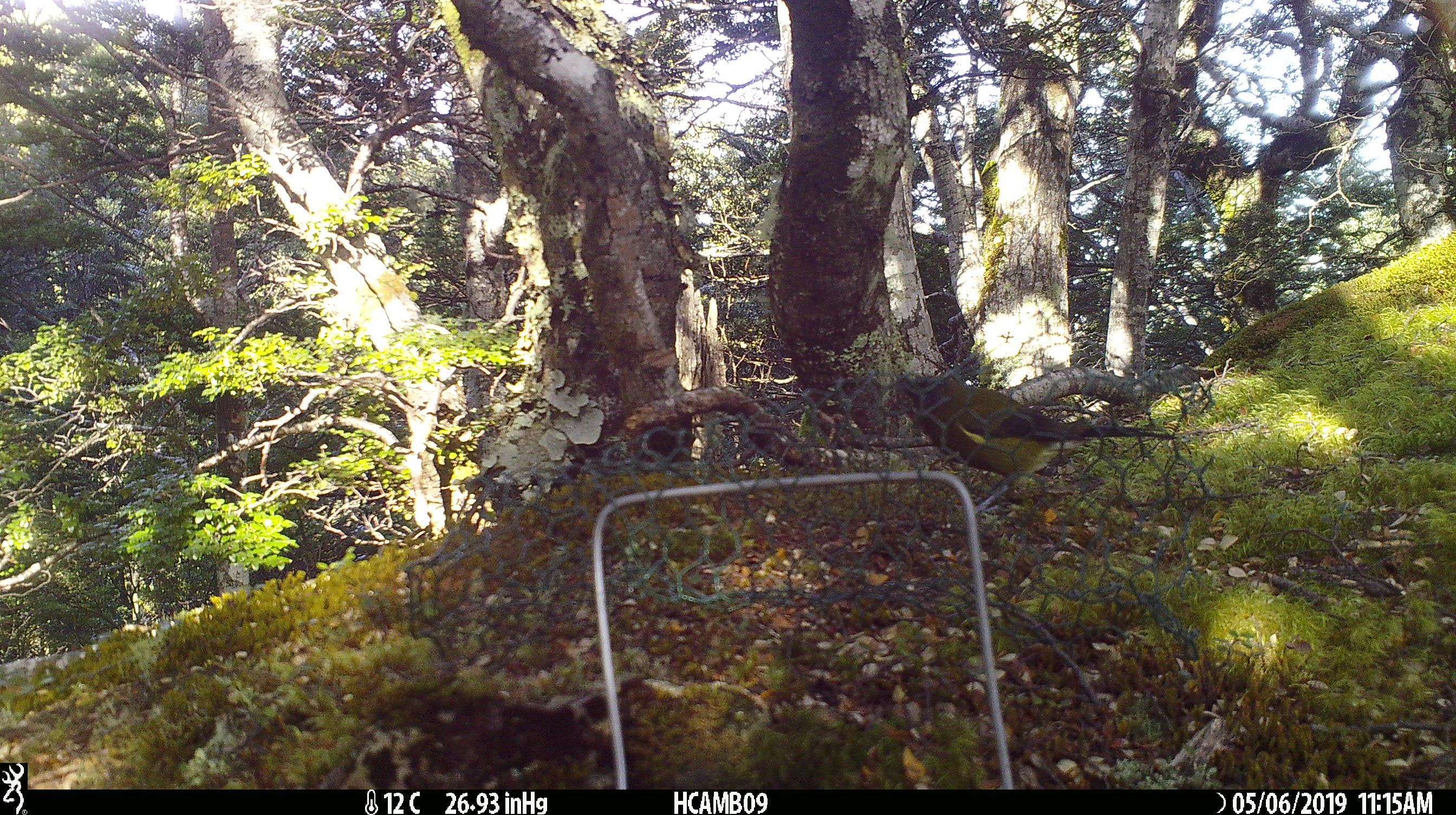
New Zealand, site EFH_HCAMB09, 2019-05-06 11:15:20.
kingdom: Animalia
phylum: Chordata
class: Aves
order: Passeriformes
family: Meliphagidae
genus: Anthornis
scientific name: Anthornis melanura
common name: new zealand bellbird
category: bellbird